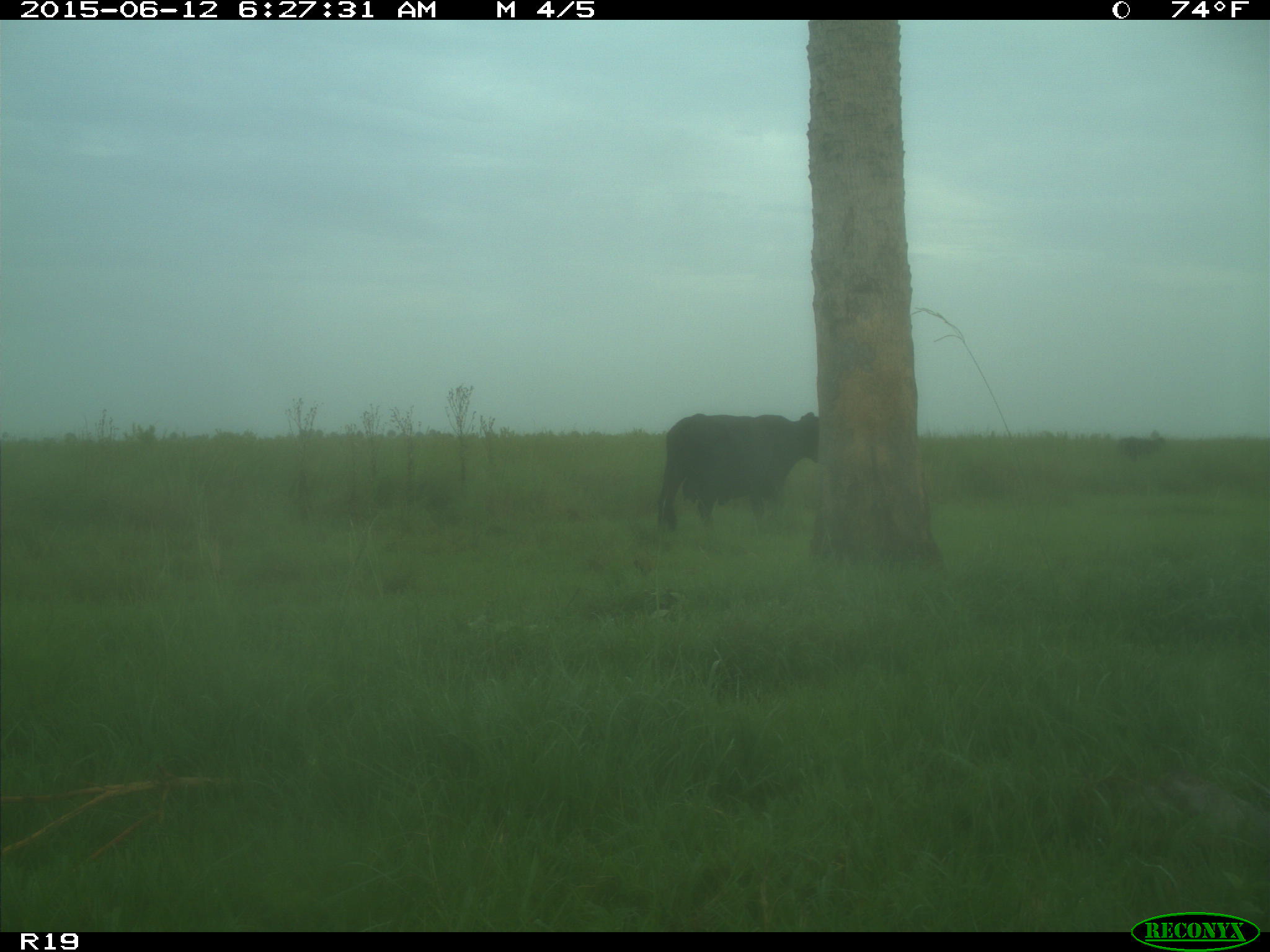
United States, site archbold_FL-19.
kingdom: Animalia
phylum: Chordata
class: Mammalia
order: Artiodactyla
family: Bovidae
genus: Bos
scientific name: Bos taurus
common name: domestic cow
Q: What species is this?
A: Bos taurus (domestic cow).